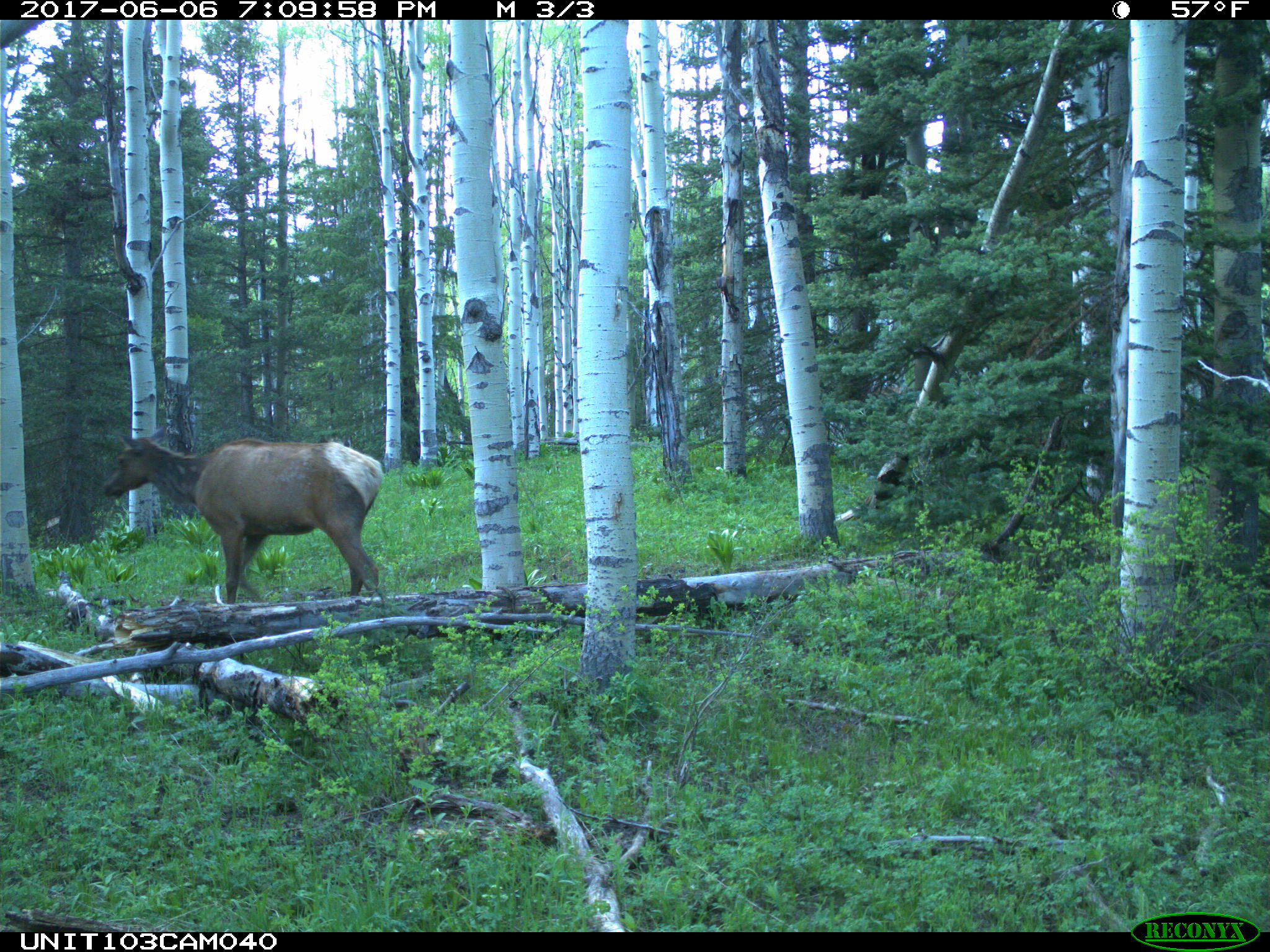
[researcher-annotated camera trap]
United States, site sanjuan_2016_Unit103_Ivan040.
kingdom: Animalia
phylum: Chordata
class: Mammalia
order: Artiodactyla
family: Cervidae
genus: Cervus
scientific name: Cervus elaphus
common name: red deer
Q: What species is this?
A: Cervus elaphus (red deer).